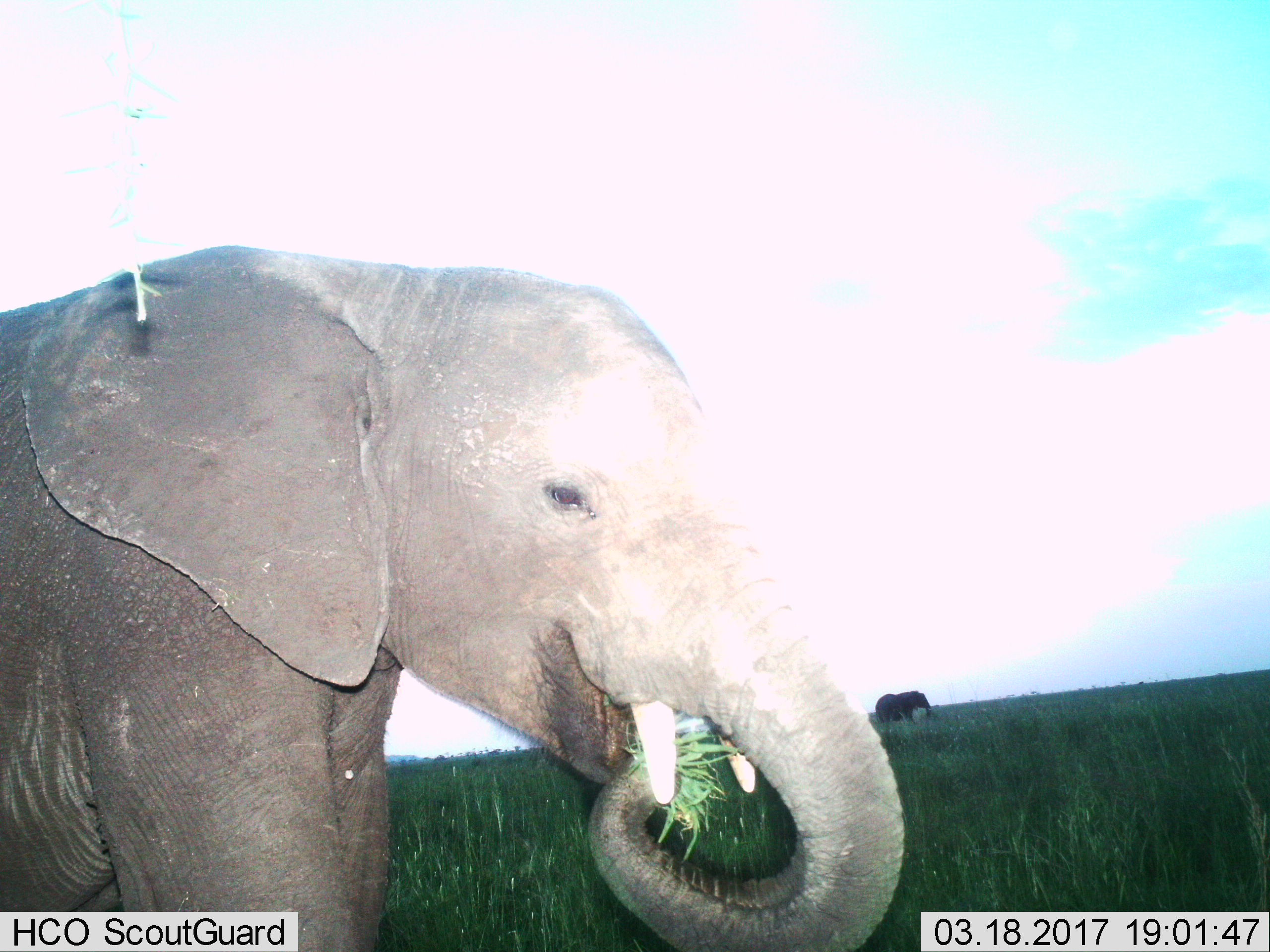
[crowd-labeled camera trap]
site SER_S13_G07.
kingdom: Animalia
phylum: Chordata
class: Mammalia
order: Proboscidea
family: Elephantidae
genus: Loxodonta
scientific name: Loxodonta africana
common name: african bush elephant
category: elephant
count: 2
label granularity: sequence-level